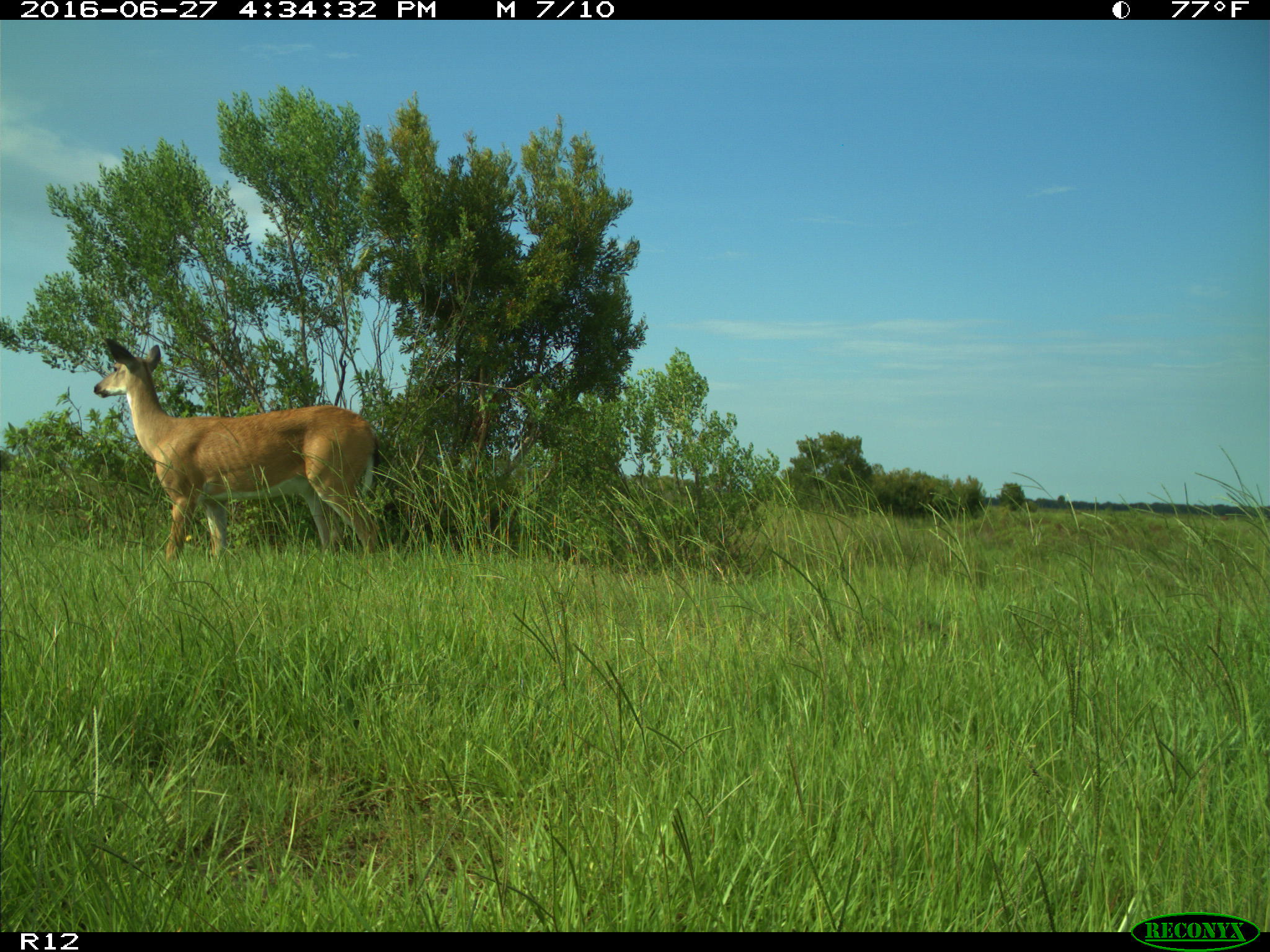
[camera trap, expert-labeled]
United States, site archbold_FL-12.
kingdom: Animalia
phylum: Chordata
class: Mammalia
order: Artiodactyla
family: Cervidae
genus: Odocoileus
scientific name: Odocoileus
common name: deer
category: unidentified deer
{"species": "unidentified deer (deer) (Odocoileus)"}